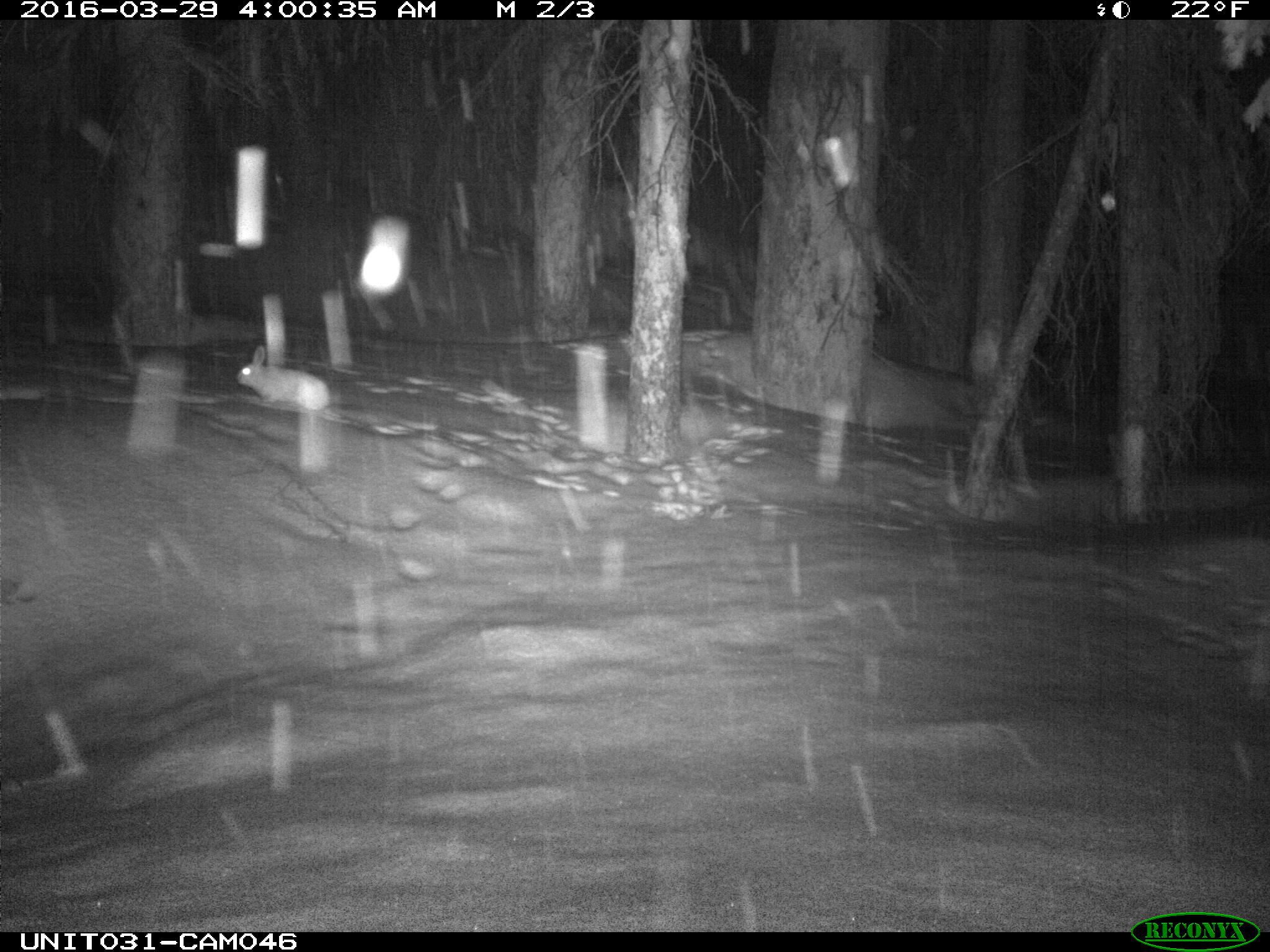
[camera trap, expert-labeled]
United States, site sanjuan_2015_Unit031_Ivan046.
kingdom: Animalia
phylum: Chordata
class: Mammalia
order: Lagomorpha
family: Leporidae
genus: Lepus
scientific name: Lepus americanus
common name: snowshoe hare